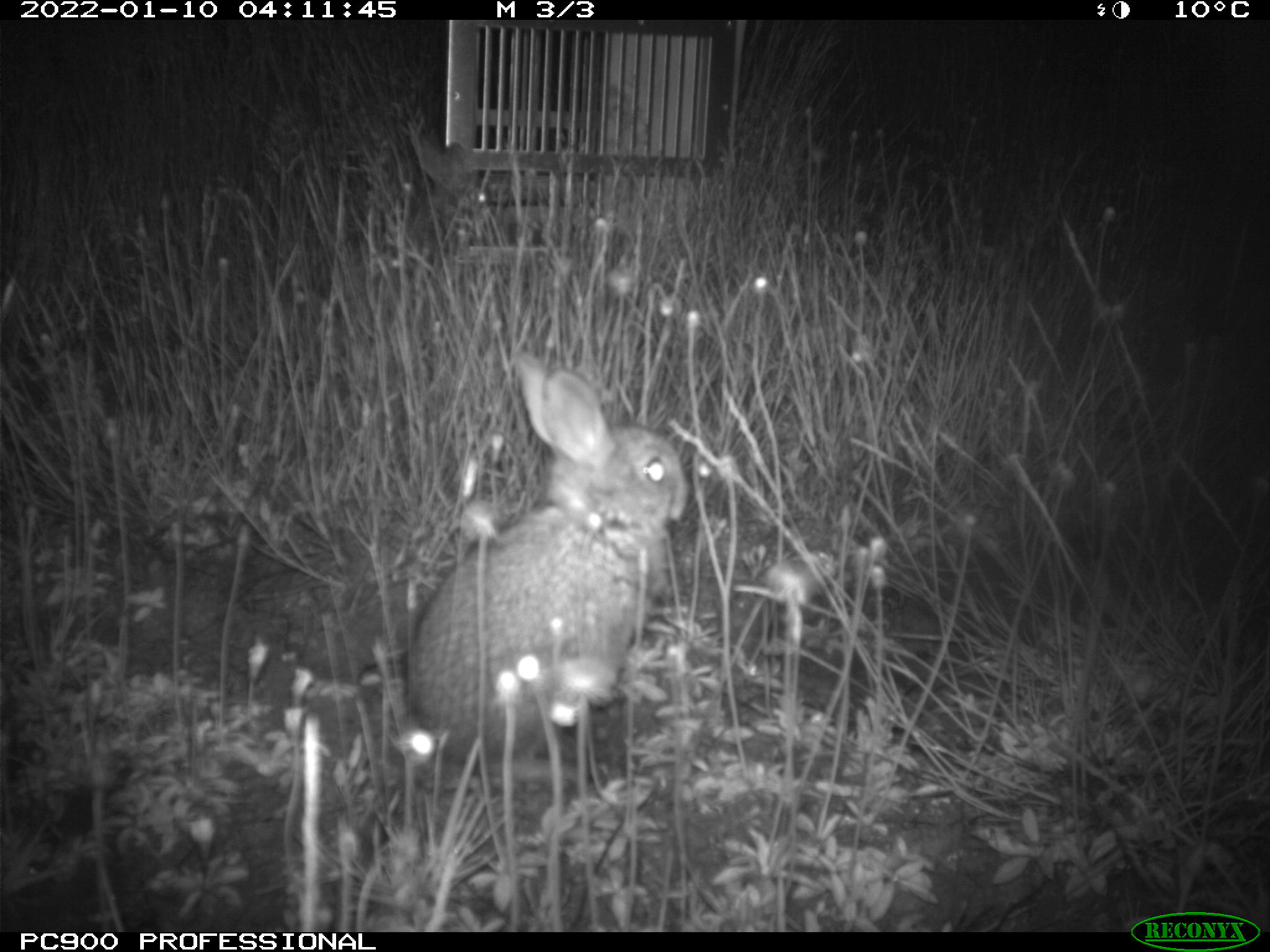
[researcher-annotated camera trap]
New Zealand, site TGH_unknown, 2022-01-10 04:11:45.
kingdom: Animalia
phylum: Chordata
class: Mammalia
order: Lagomorpha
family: Leporidae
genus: Oryctolagus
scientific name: Oryctolagus cuniculus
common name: european rabbit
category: rabbit